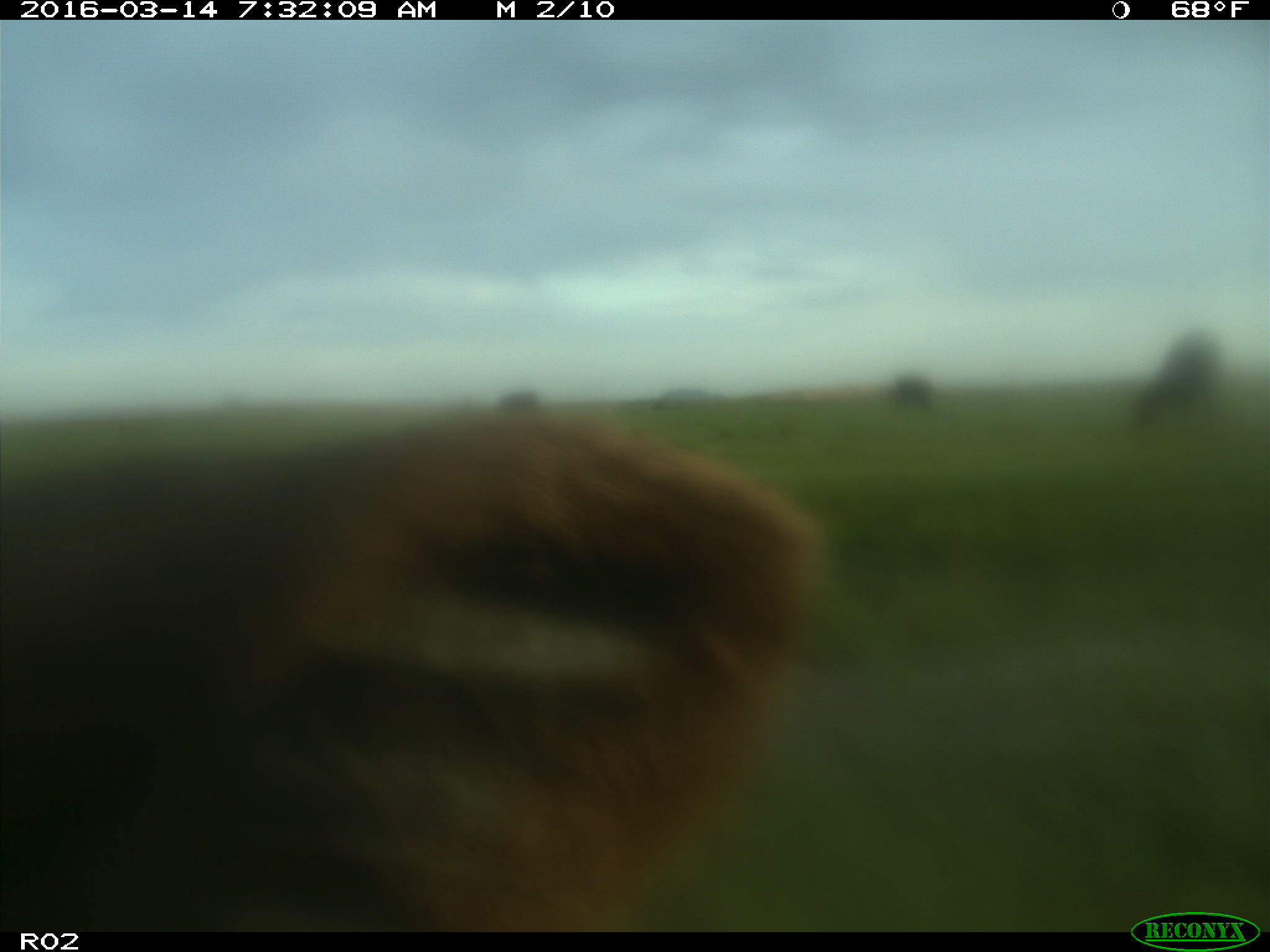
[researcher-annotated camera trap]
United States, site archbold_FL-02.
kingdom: Animalia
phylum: Chordata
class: Mammalia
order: Artiodactyla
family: Bovidae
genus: Bos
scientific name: Bos taurus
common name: domestic cow